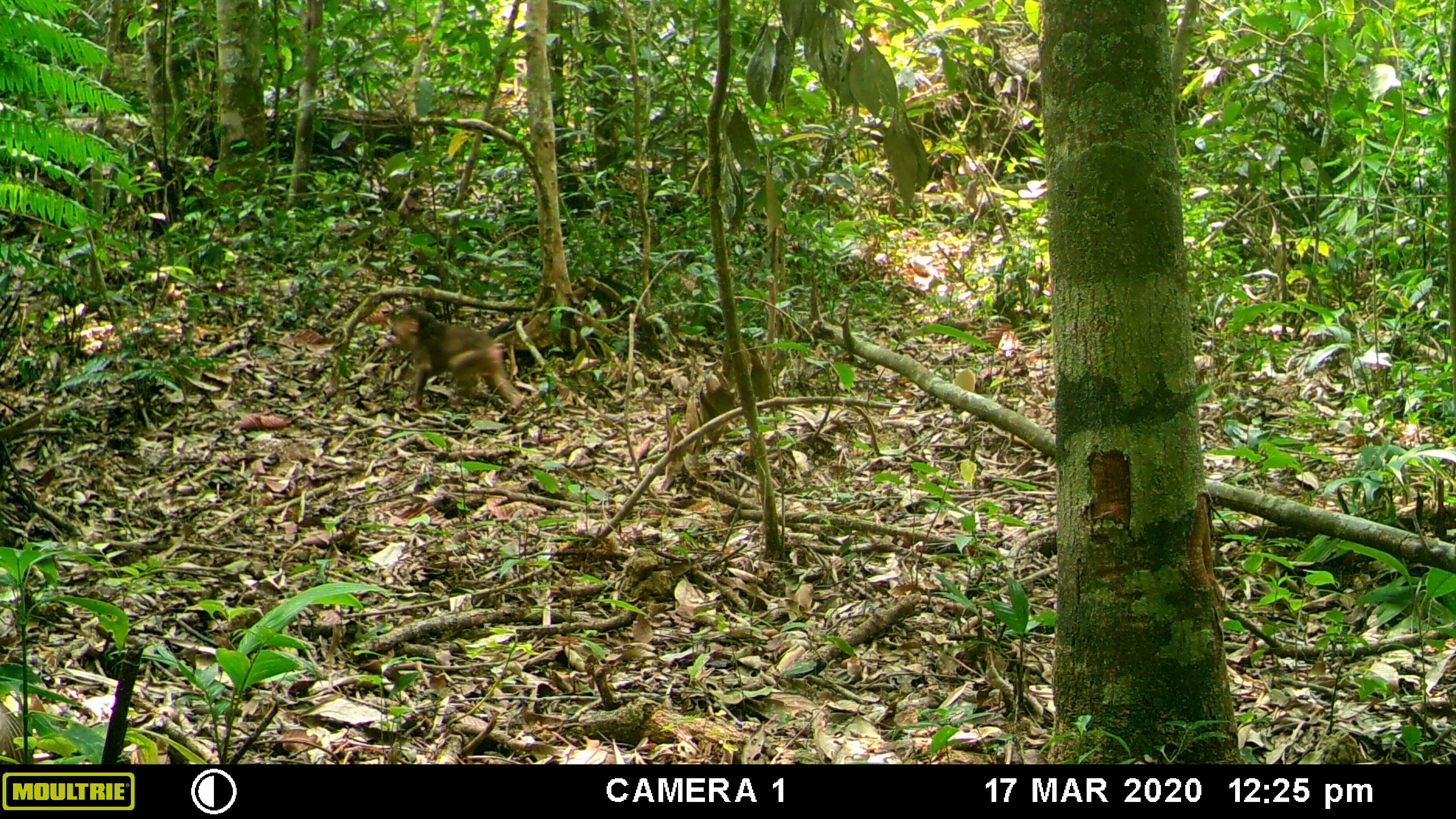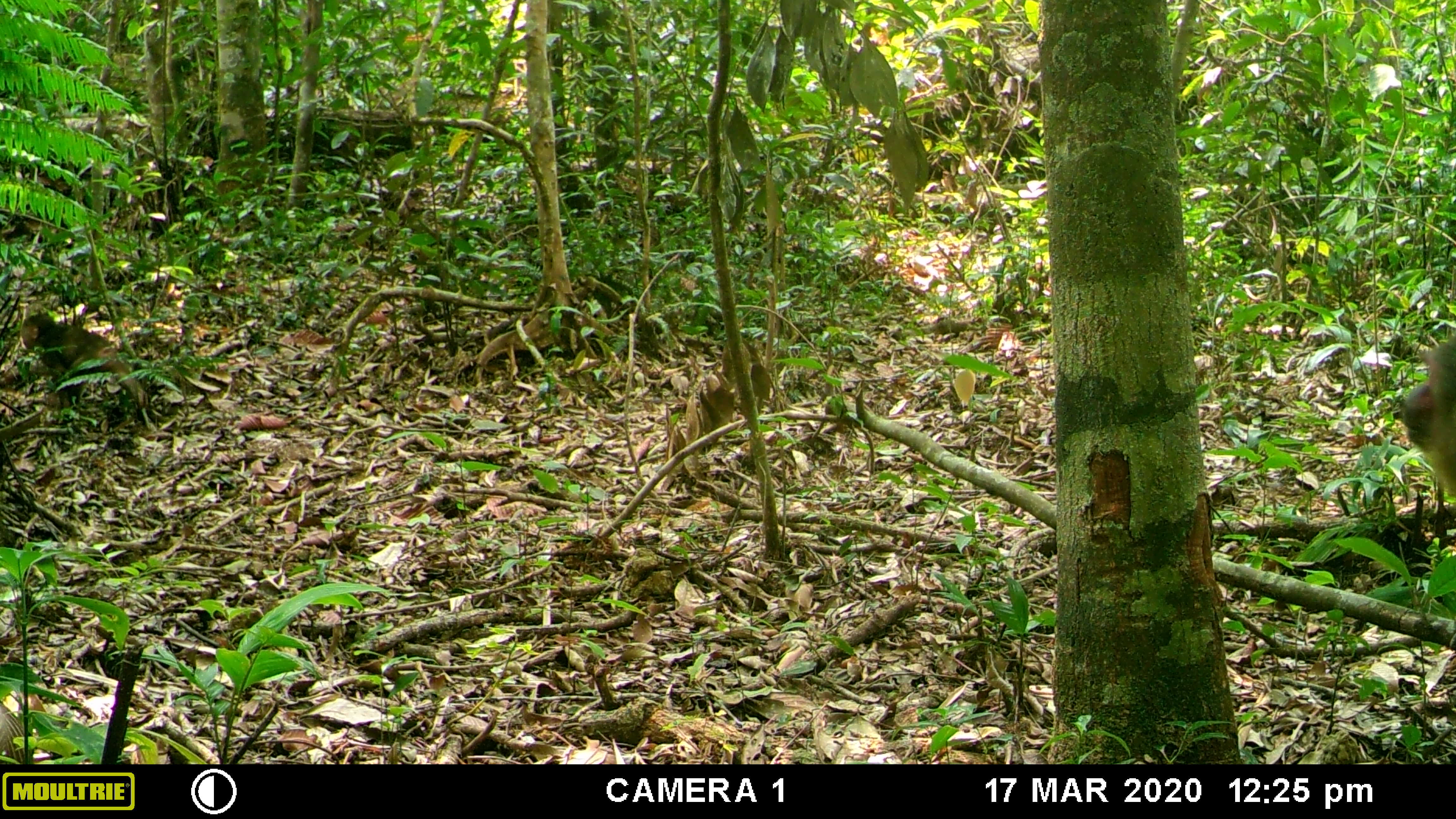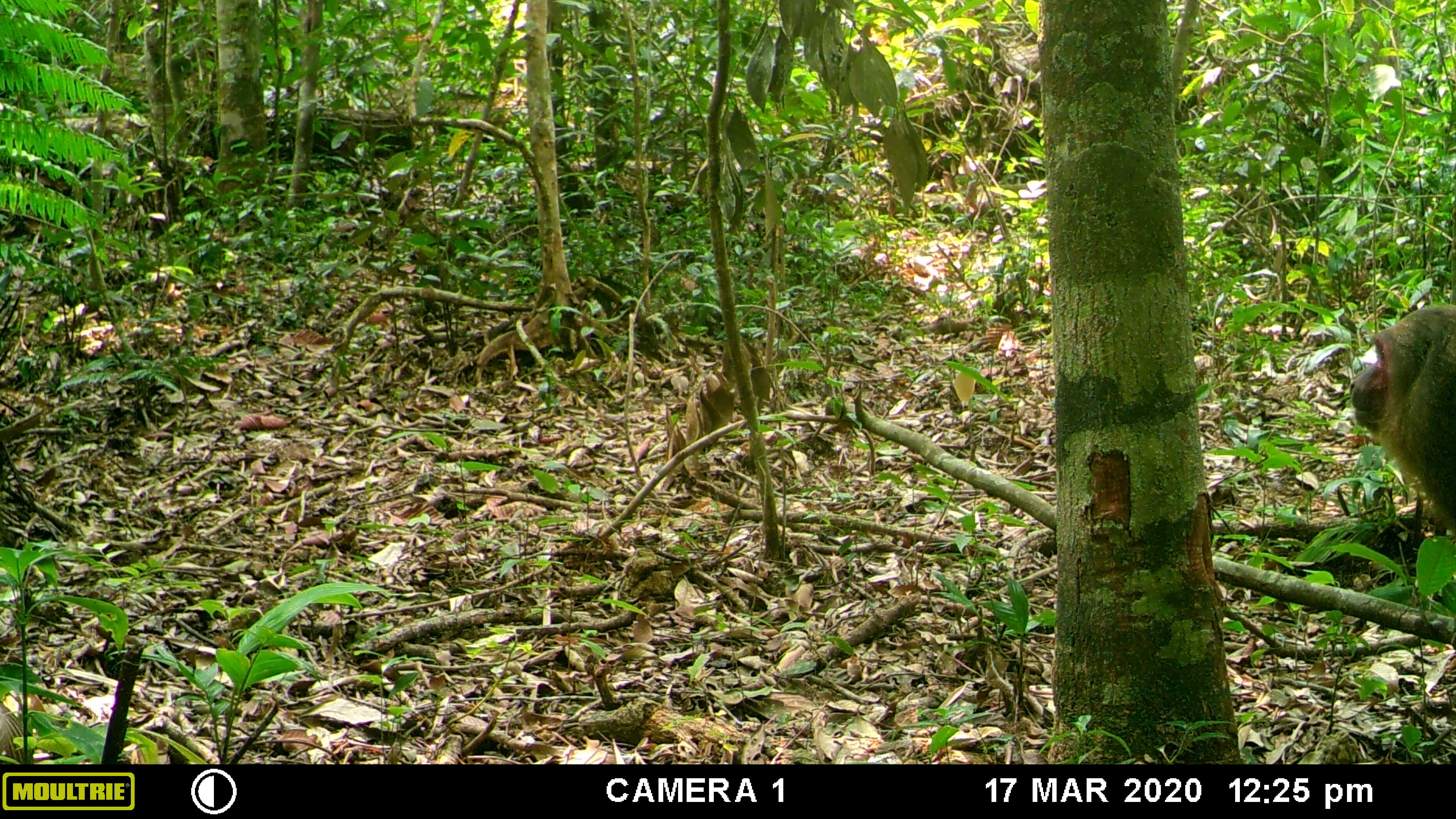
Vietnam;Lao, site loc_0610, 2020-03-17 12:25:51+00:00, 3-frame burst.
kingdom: Animalia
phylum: Chordata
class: Mammalia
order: Primates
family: Cercopithecidae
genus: Macaca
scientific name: Macaca arctoides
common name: stump-tailed macaque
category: stump tailed macaque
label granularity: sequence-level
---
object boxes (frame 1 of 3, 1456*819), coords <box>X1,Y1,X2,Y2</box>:
stump tailed macaque: <box>380,309,526,418</box>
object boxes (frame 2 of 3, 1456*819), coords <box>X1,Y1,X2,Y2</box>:
stump tailed macaque: <box>20,309,148,411</box>; <box>1397,332,1456,504</box>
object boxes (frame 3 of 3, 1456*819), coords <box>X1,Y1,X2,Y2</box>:
stump tailed macaque: <box>1349,304,1456,539</box>